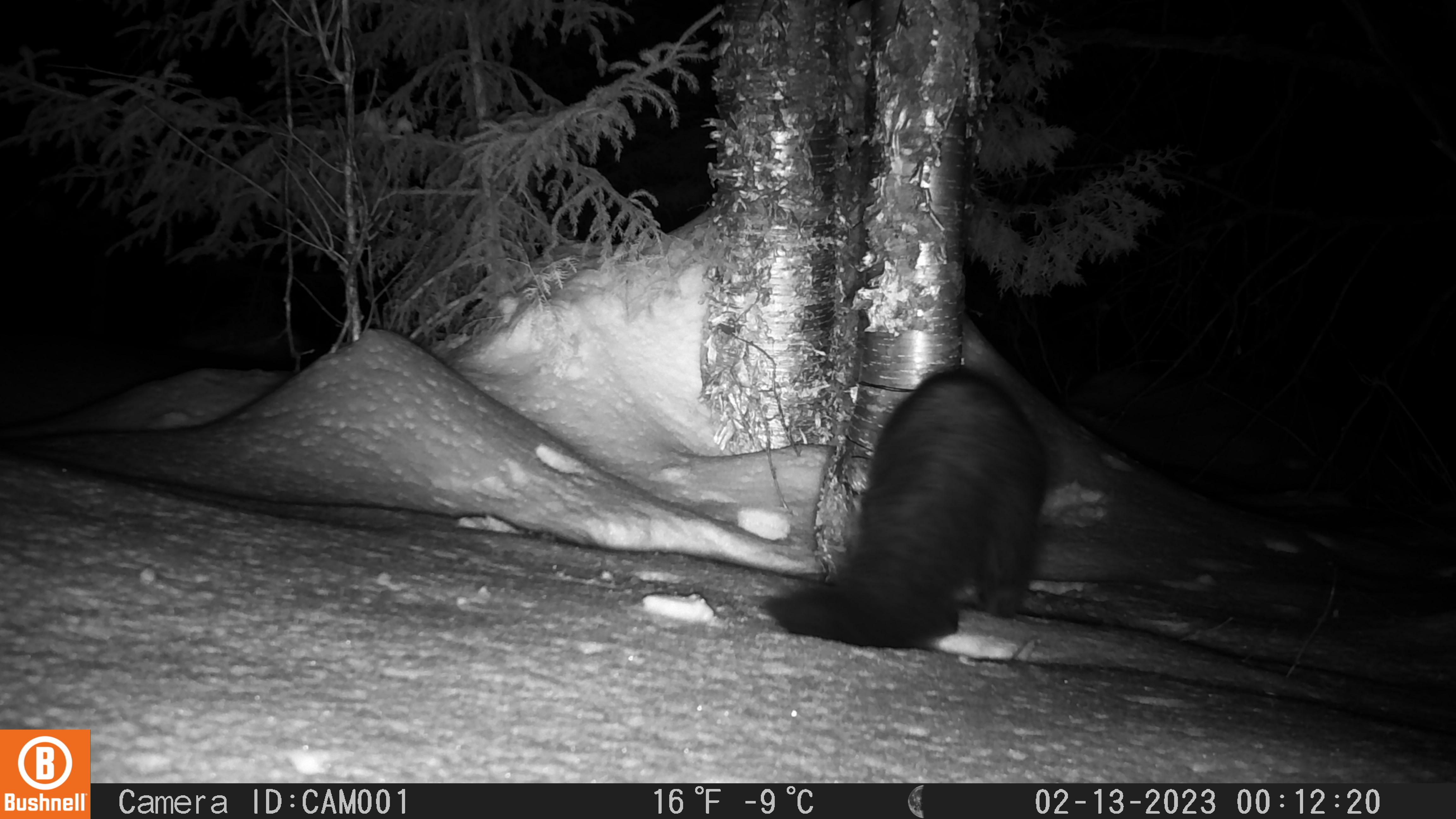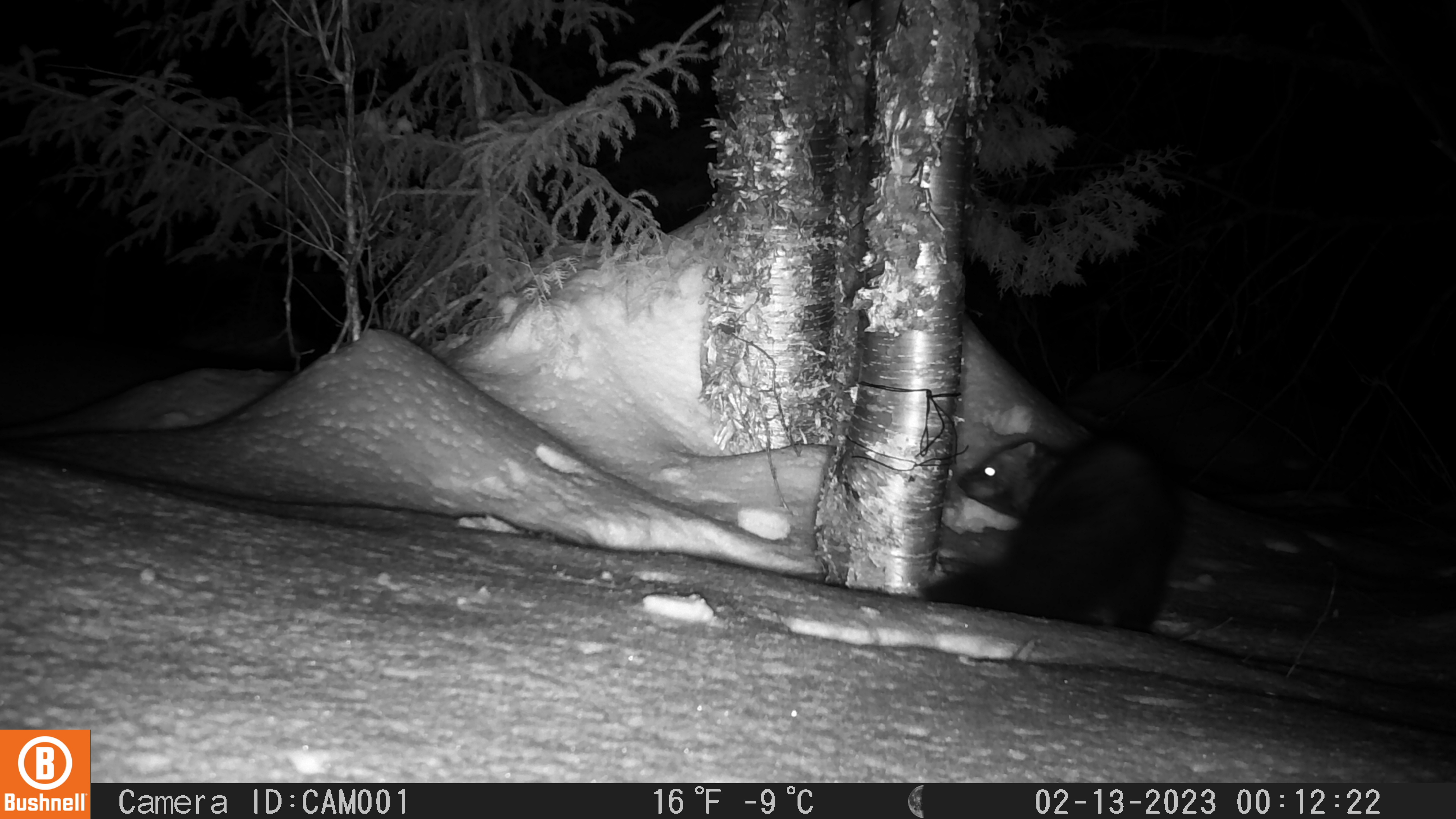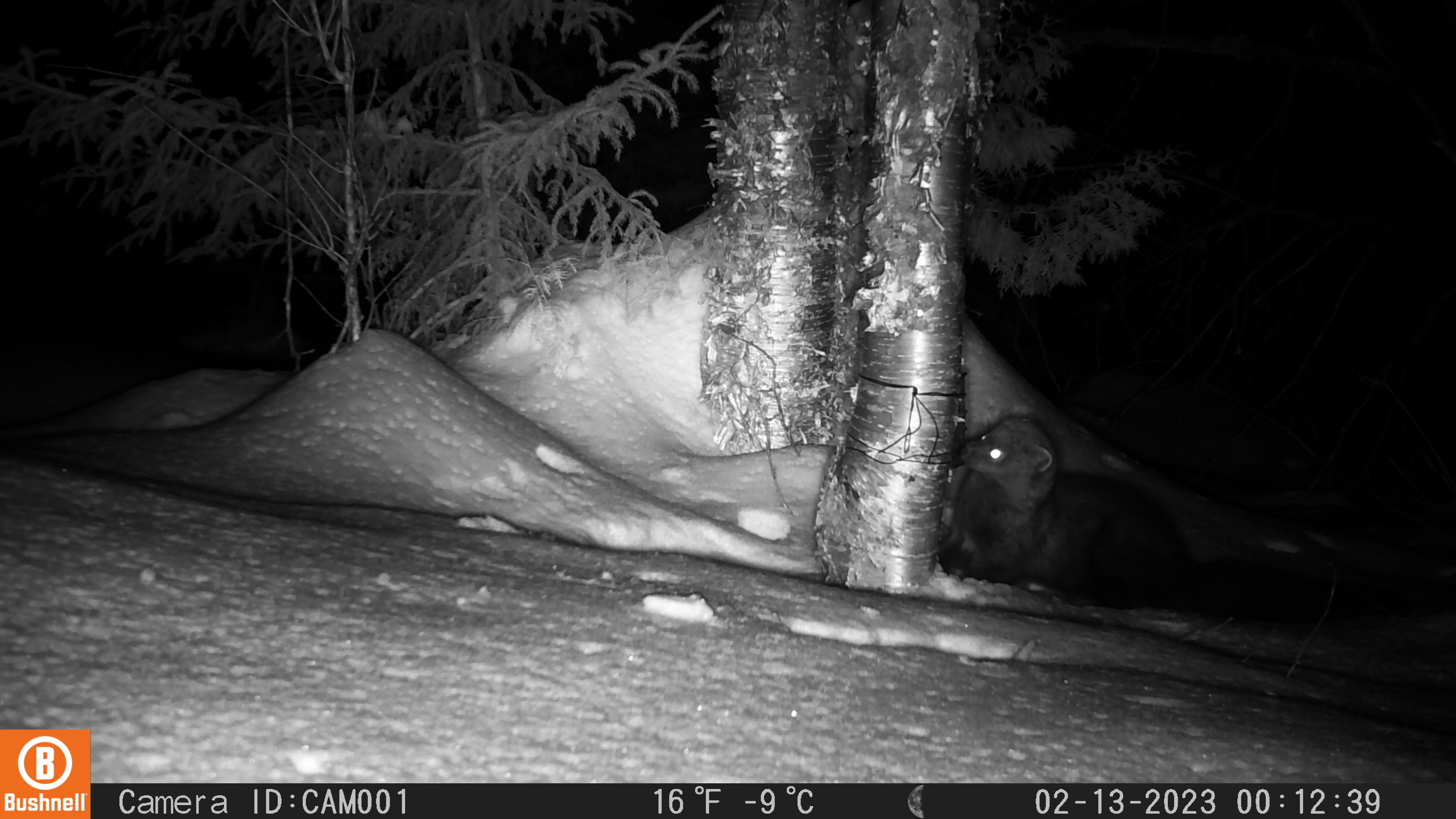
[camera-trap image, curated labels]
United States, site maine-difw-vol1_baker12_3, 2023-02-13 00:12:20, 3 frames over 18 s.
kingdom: Animalia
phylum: Chordata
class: Mammalia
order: Carnivora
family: Mustelidae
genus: Pekania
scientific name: Pekania pennanti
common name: fisher